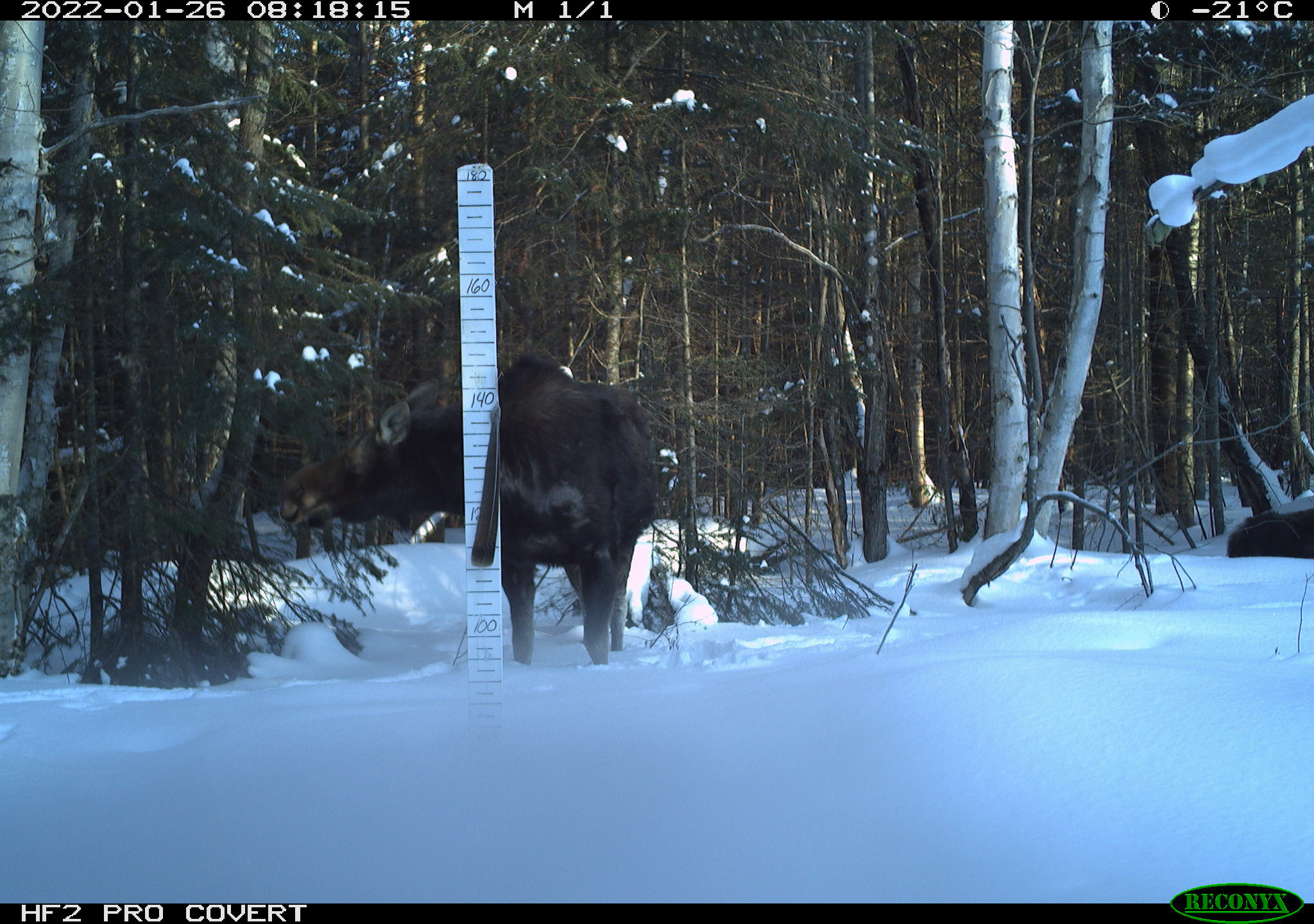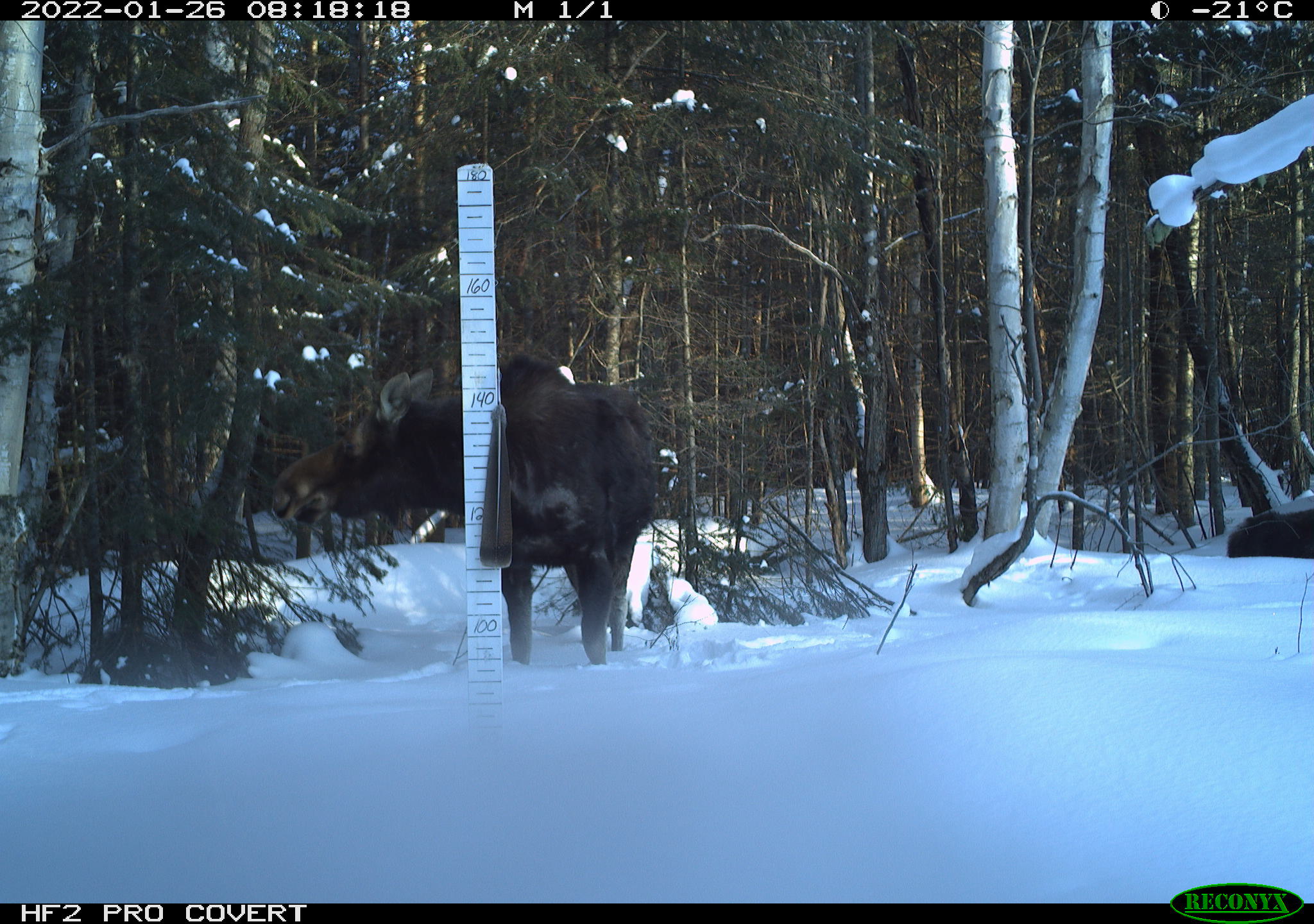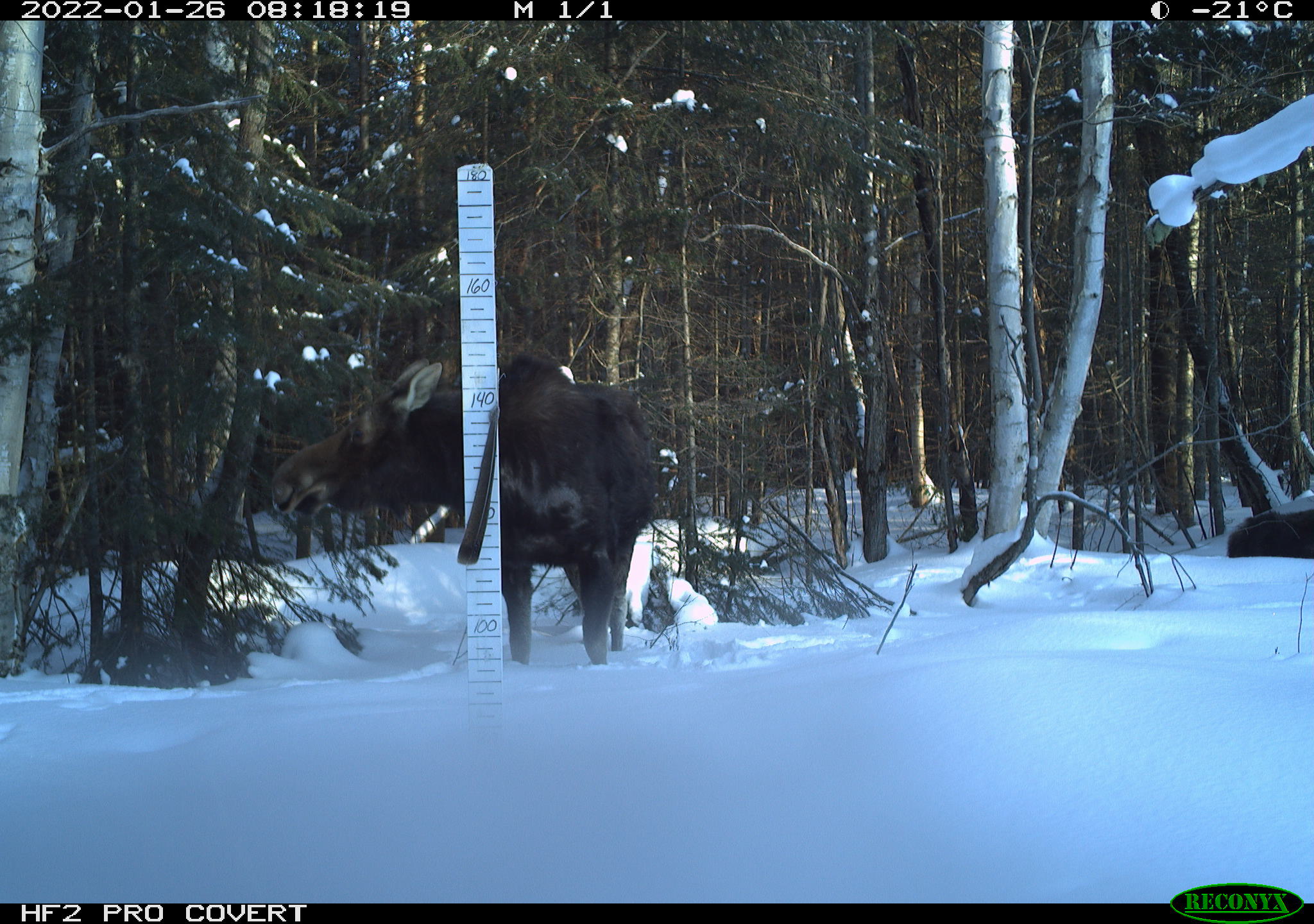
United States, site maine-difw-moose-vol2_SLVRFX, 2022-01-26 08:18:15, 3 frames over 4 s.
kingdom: Animalia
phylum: Chordata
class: Mammalia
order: Artiodactyla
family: Cervidae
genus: Alces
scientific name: Alces alces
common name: moose